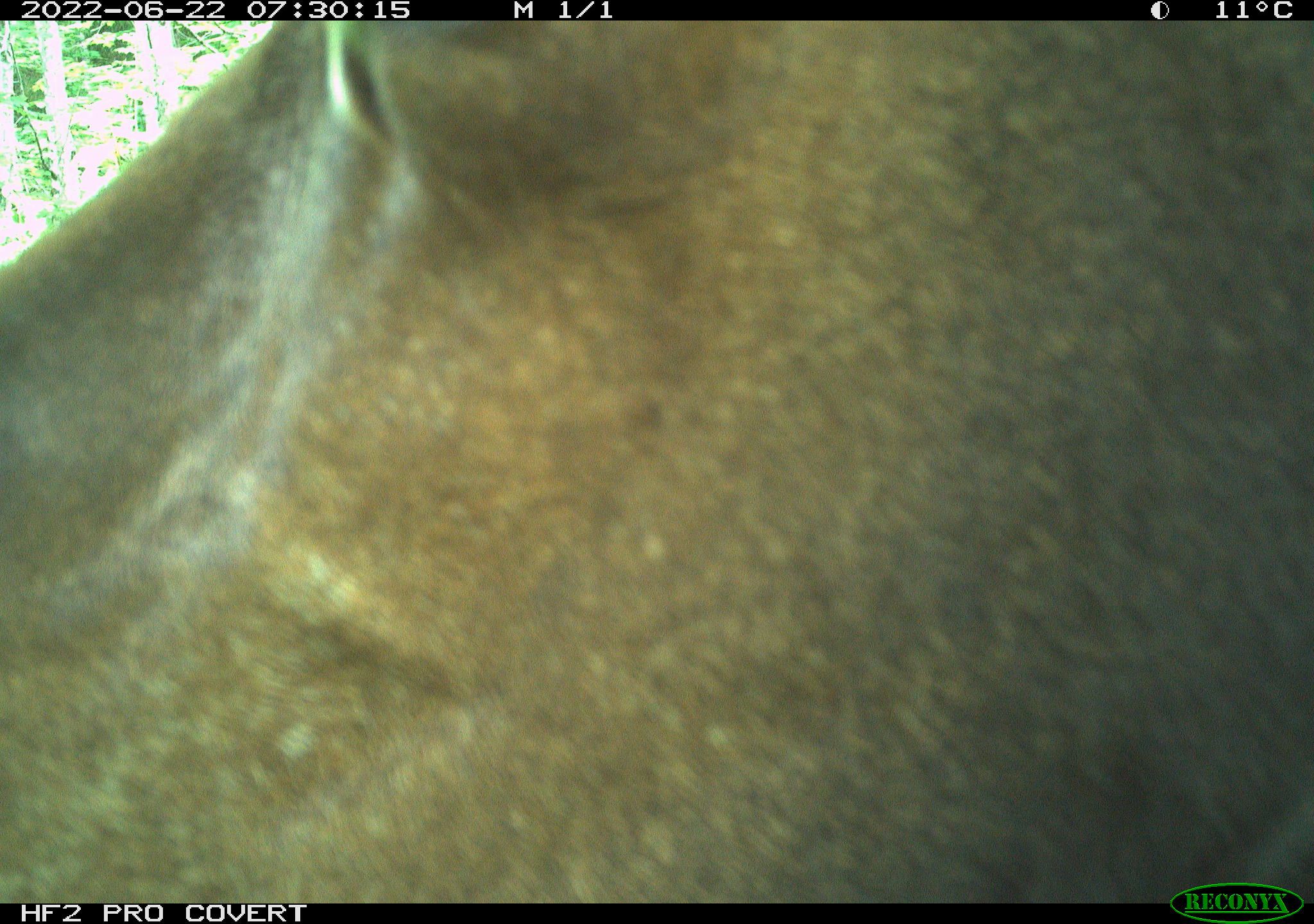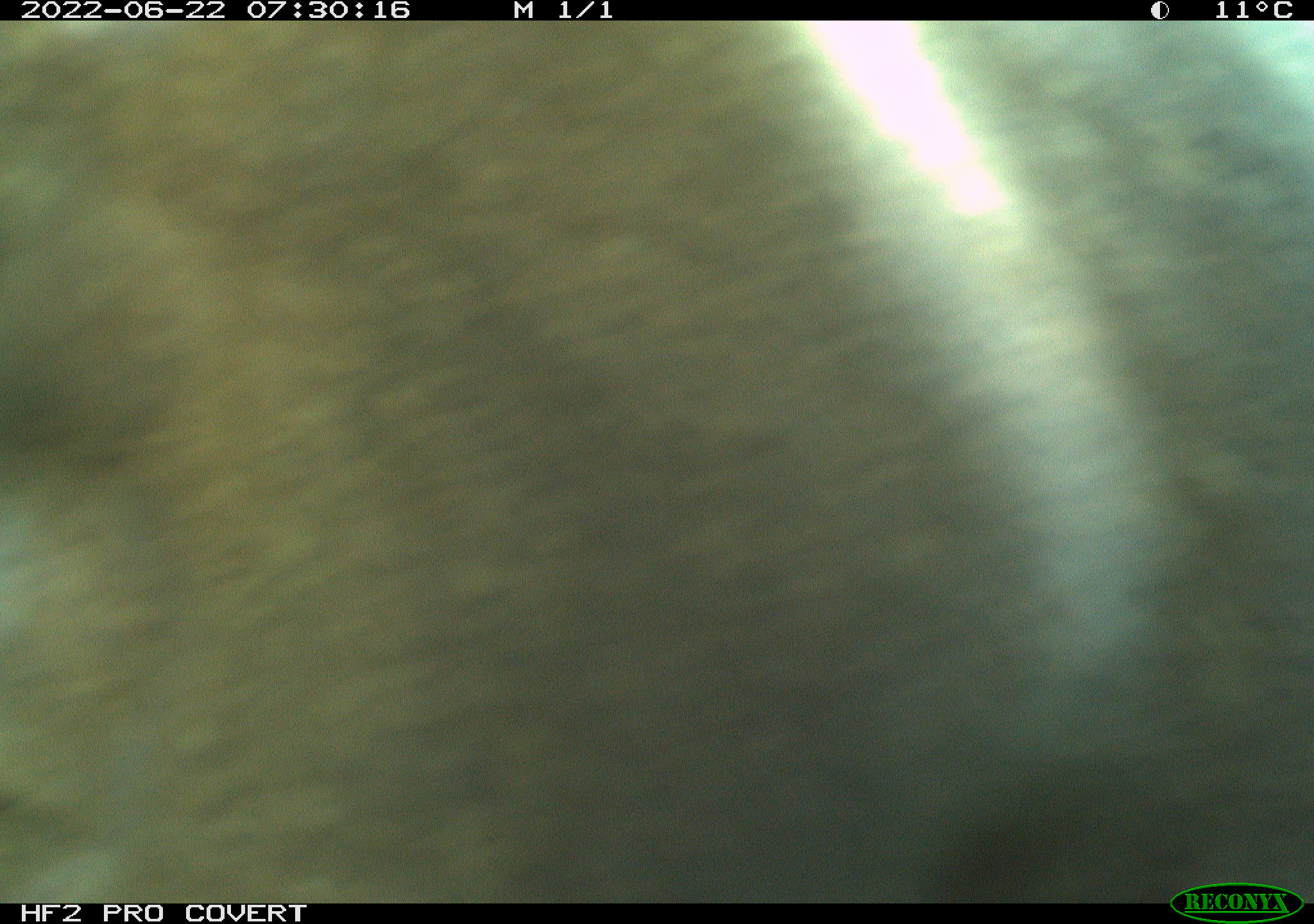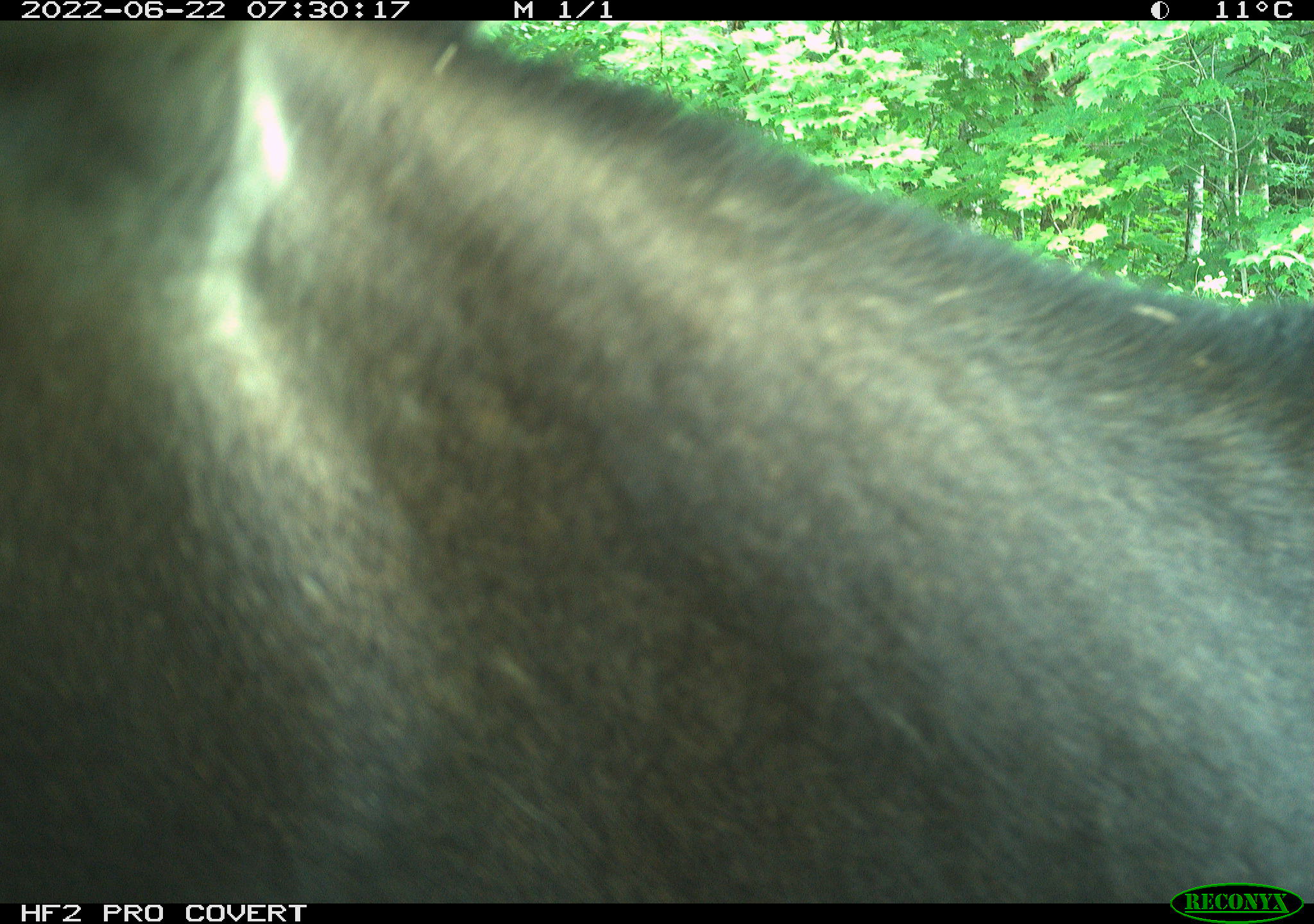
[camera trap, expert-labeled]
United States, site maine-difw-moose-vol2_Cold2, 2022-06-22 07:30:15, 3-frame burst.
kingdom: Animalia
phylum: Chordata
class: Mammalia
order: Artiodactyla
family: Cervidae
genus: Alces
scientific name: Alces alces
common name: moose